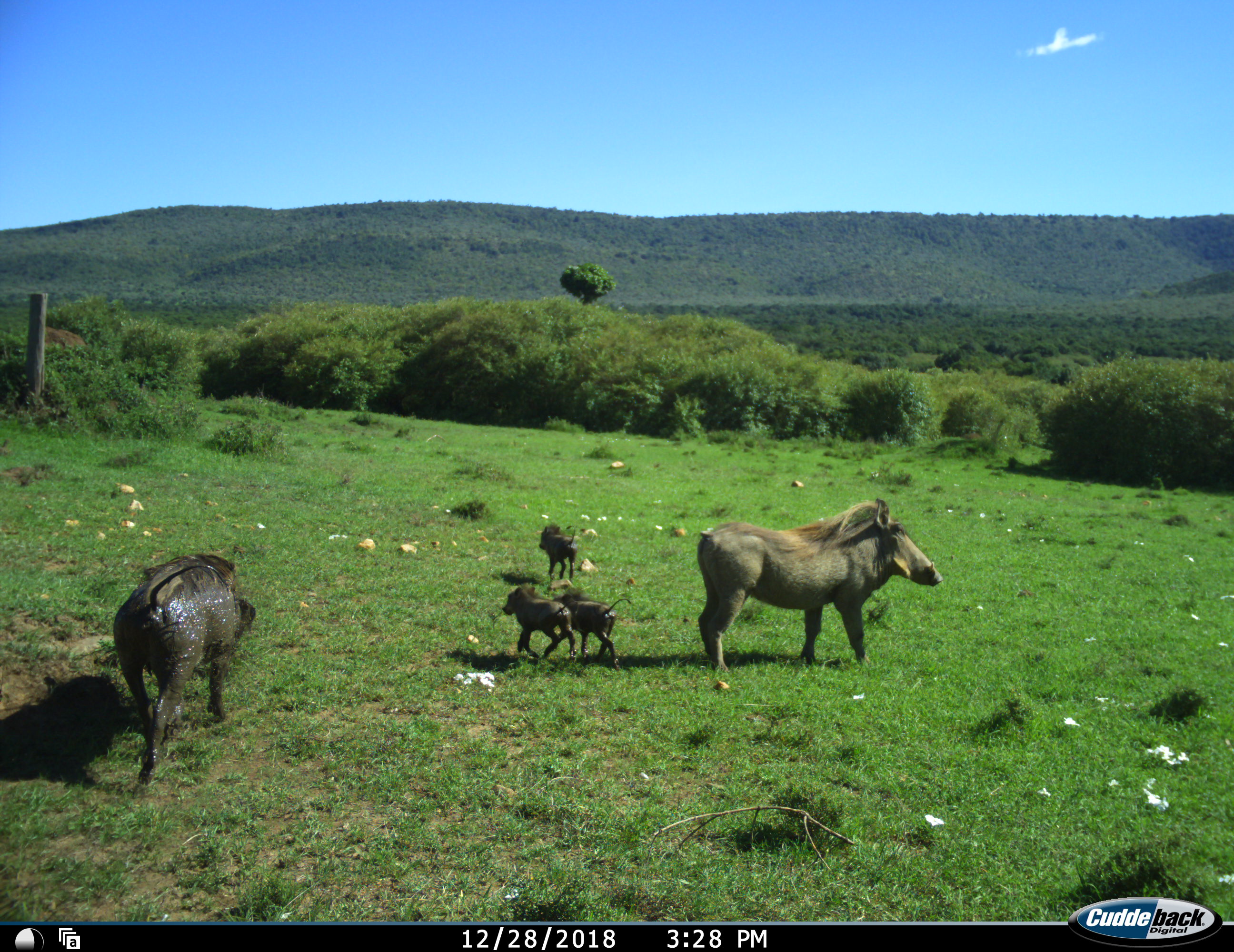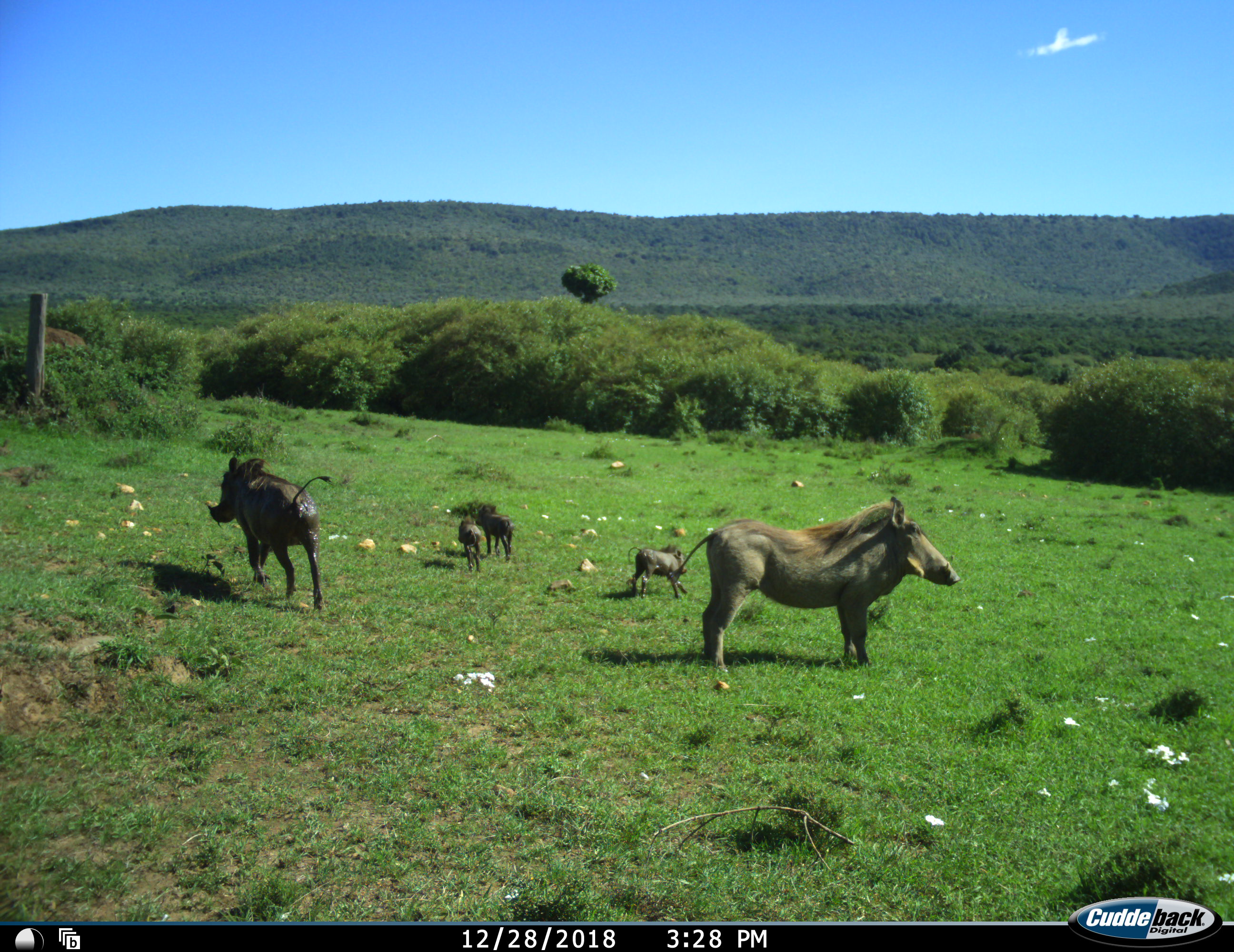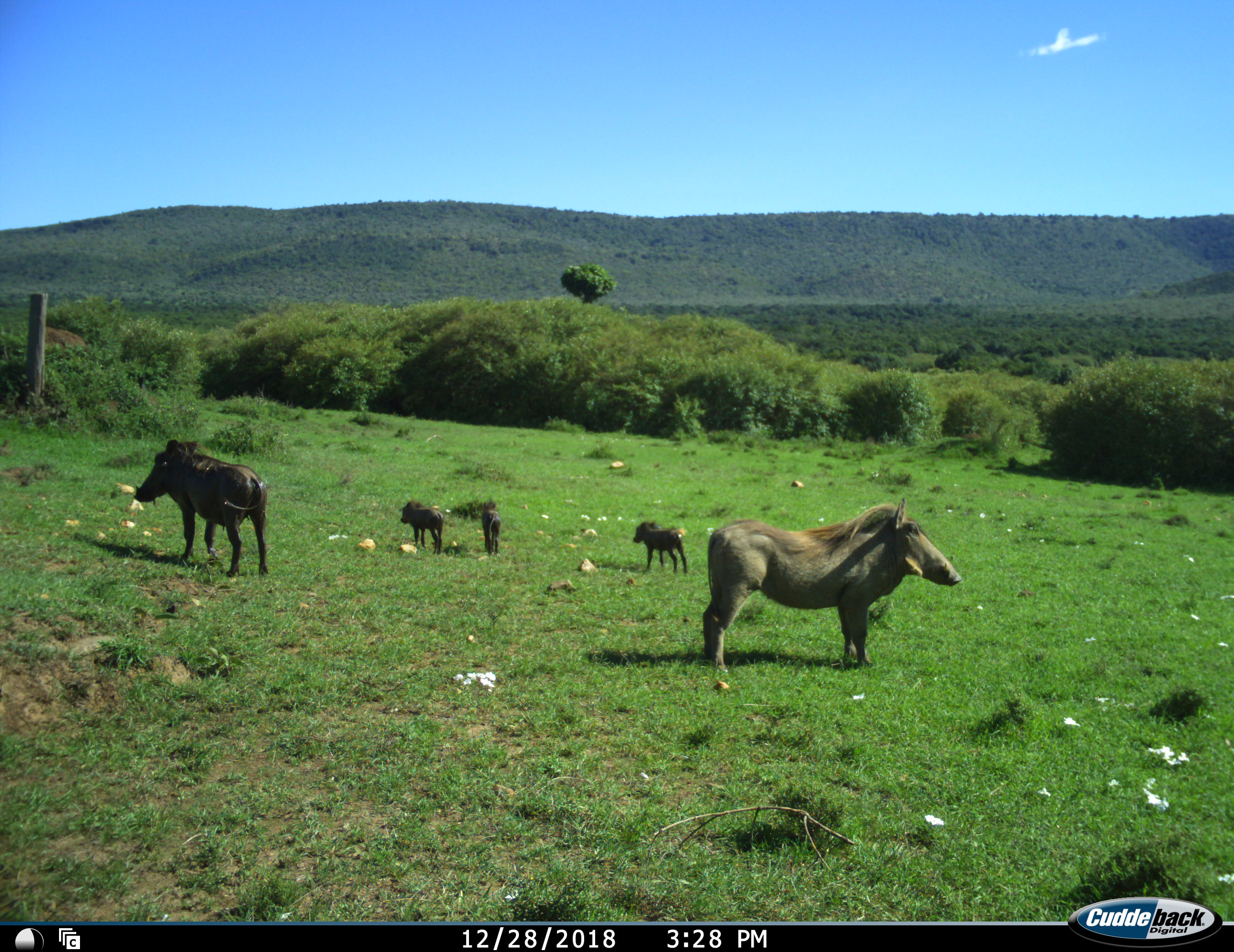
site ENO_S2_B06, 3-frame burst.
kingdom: Animalia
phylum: Chordata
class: Mammalia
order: Artiodactyla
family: Suidae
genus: Phacochoerus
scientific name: Phacochoerus africanus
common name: warthog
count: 5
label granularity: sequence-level